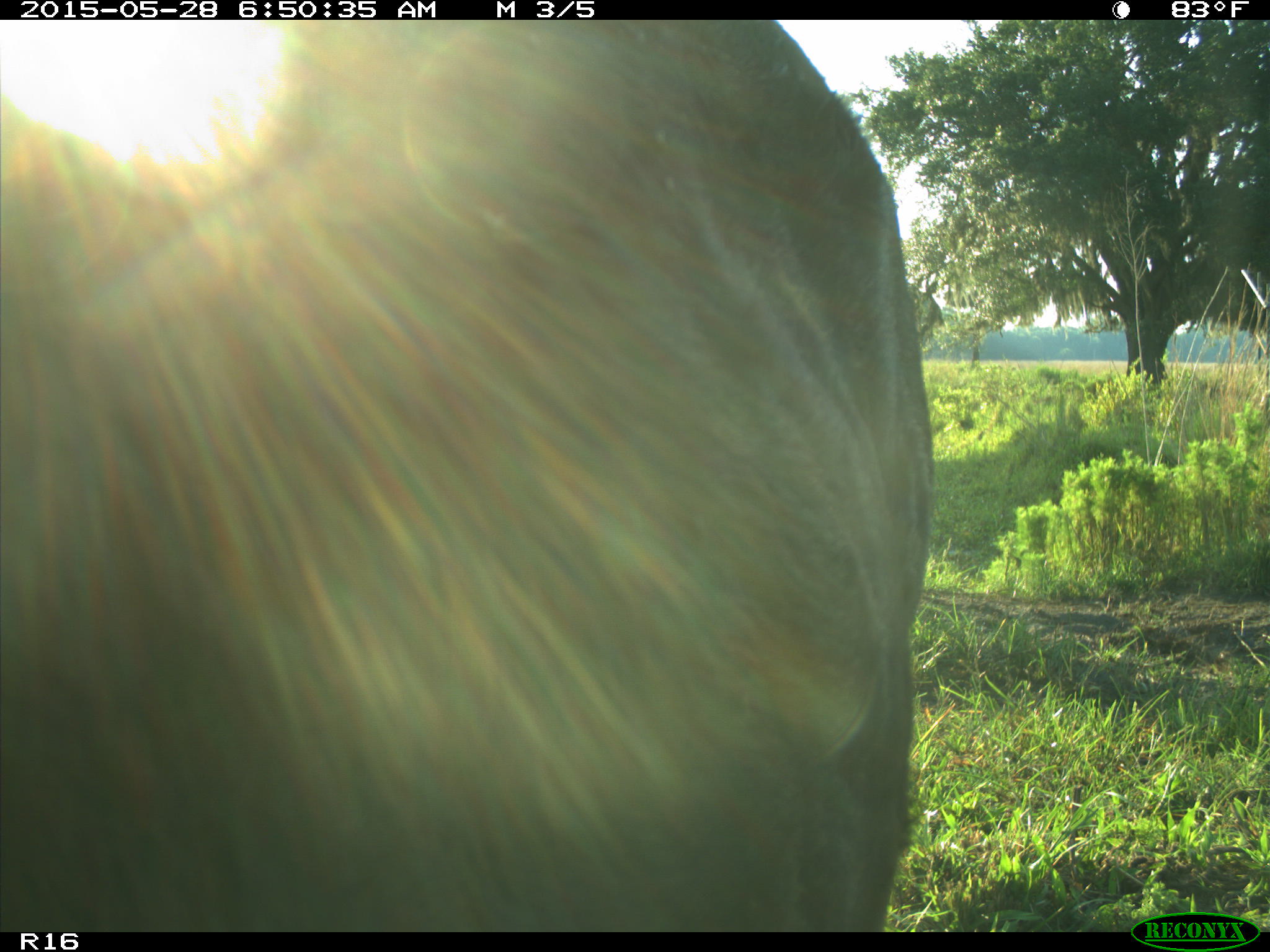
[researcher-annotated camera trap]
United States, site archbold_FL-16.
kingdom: Animalia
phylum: Chordata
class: Mammalia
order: Artiodactyla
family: Bovidae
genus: Bos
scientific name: Bos taurus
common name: domestic cow